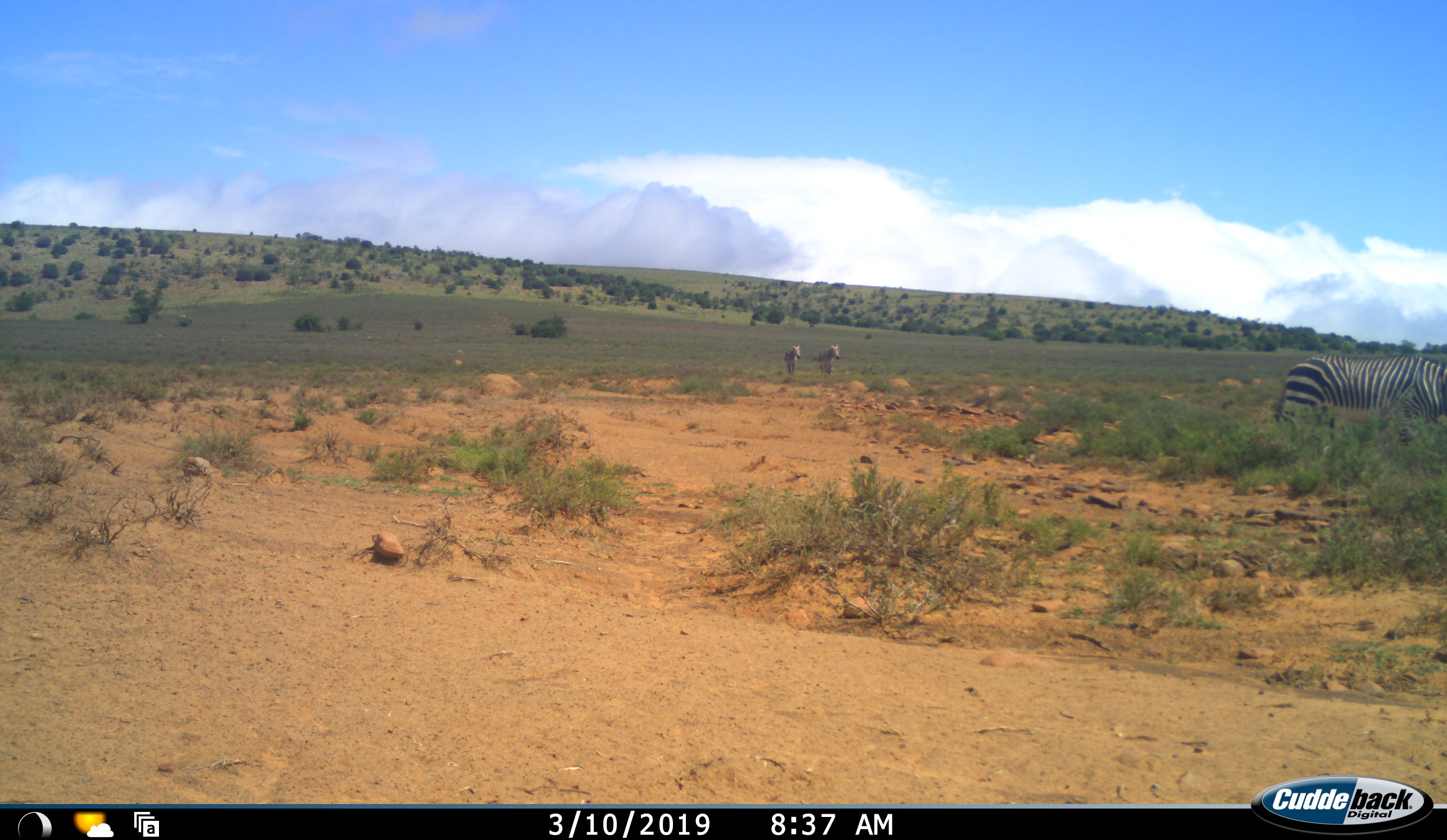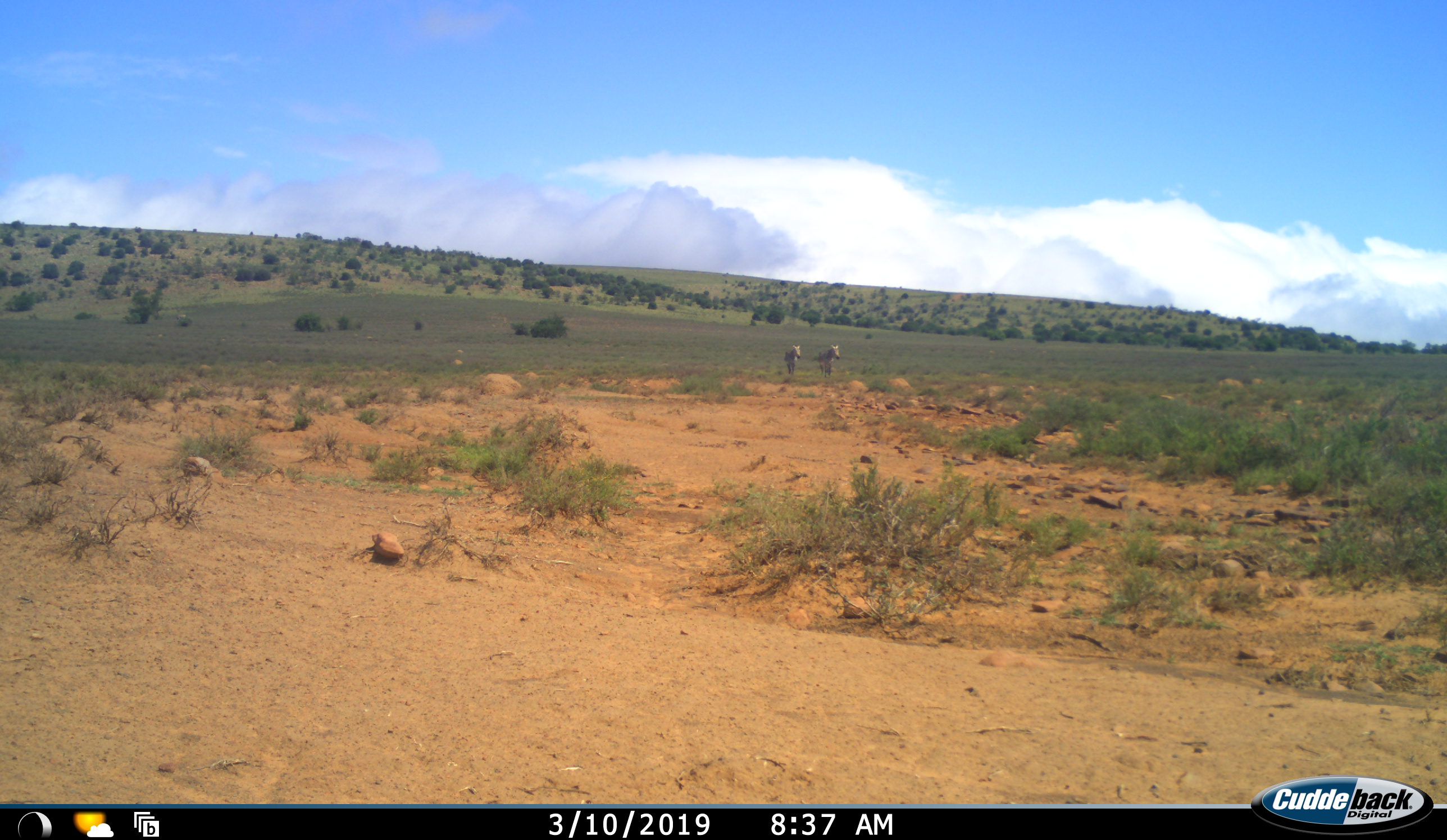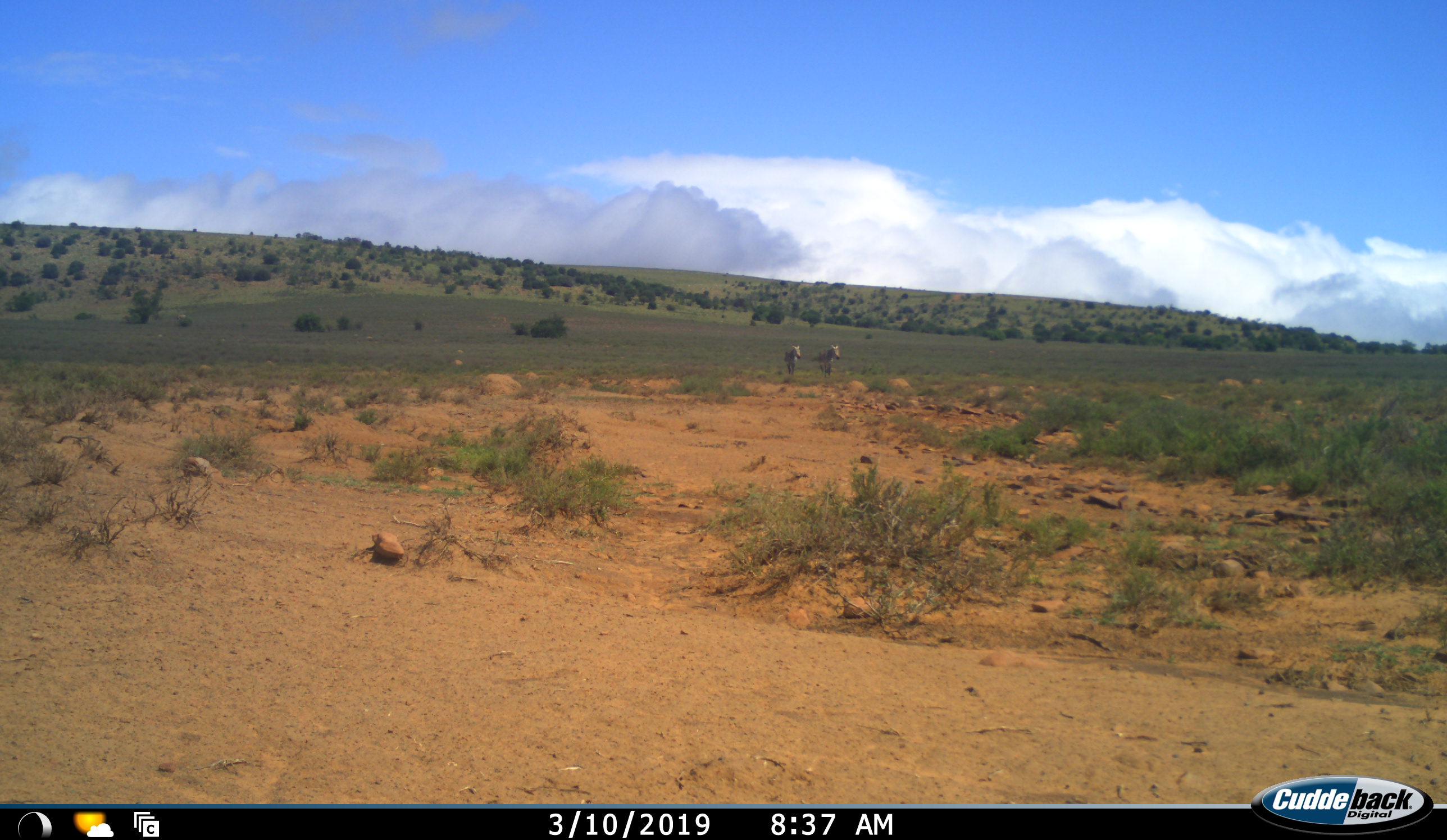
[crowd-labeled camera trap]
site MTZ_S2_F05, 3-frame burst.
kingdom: Animalia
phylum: Chordata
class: Mammalia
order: Perissodactyla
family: Equidae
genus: Equus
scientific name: Equus zebra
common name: mountain zebra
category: zebramountain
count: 3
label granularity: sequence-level